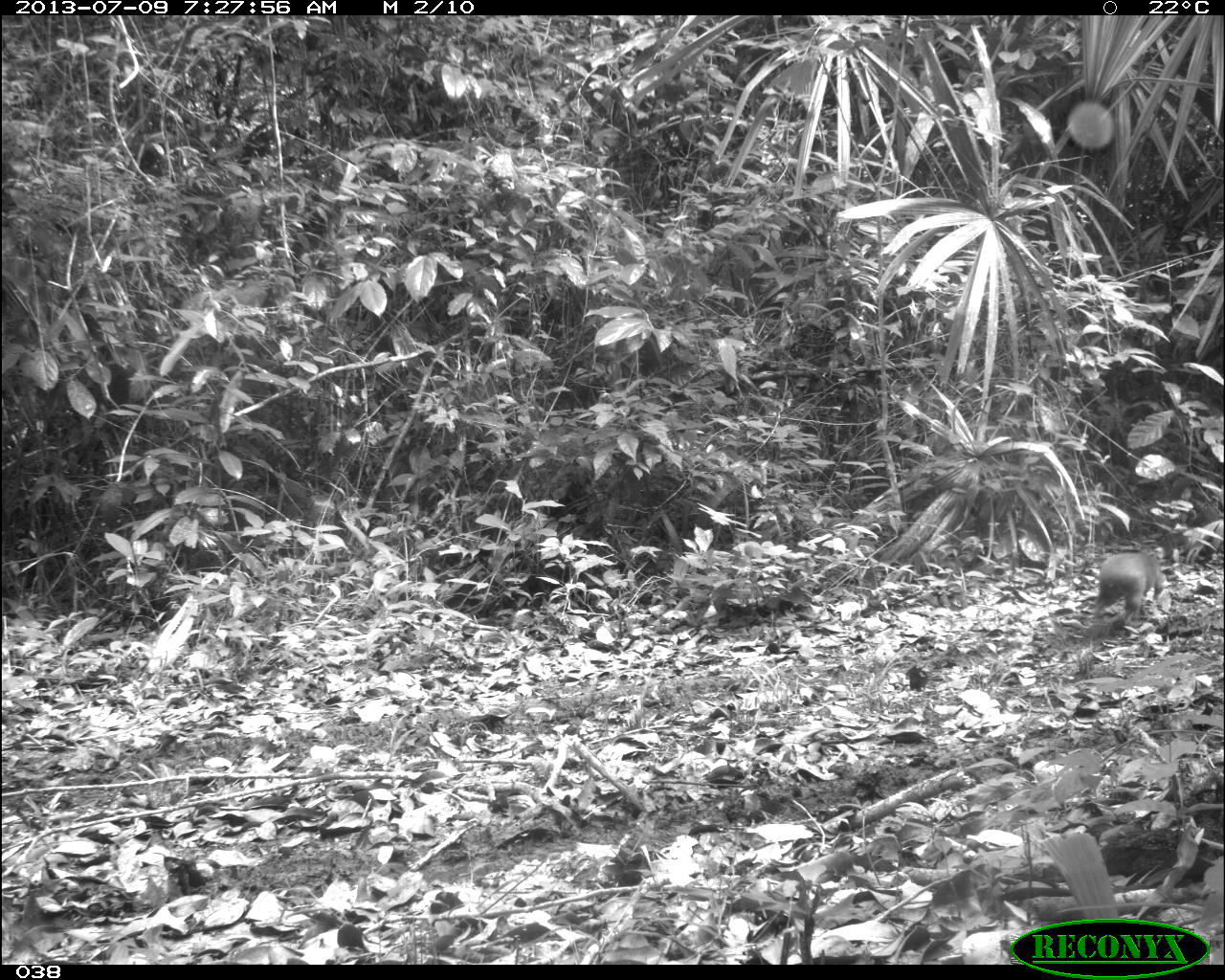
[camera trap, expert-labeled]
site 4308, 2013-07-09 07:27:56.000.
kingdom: Animalia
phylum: Chordata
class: Mammalia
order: Rodentia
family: Dasyproctidae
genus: Dasyprocta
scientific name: Dasyprocta punctata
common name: central american agouti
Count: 1.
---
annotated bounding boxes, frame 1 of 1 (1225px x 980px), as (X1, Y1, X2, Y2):
dasyprocta punctata: (1095, 553, 1165, 623)